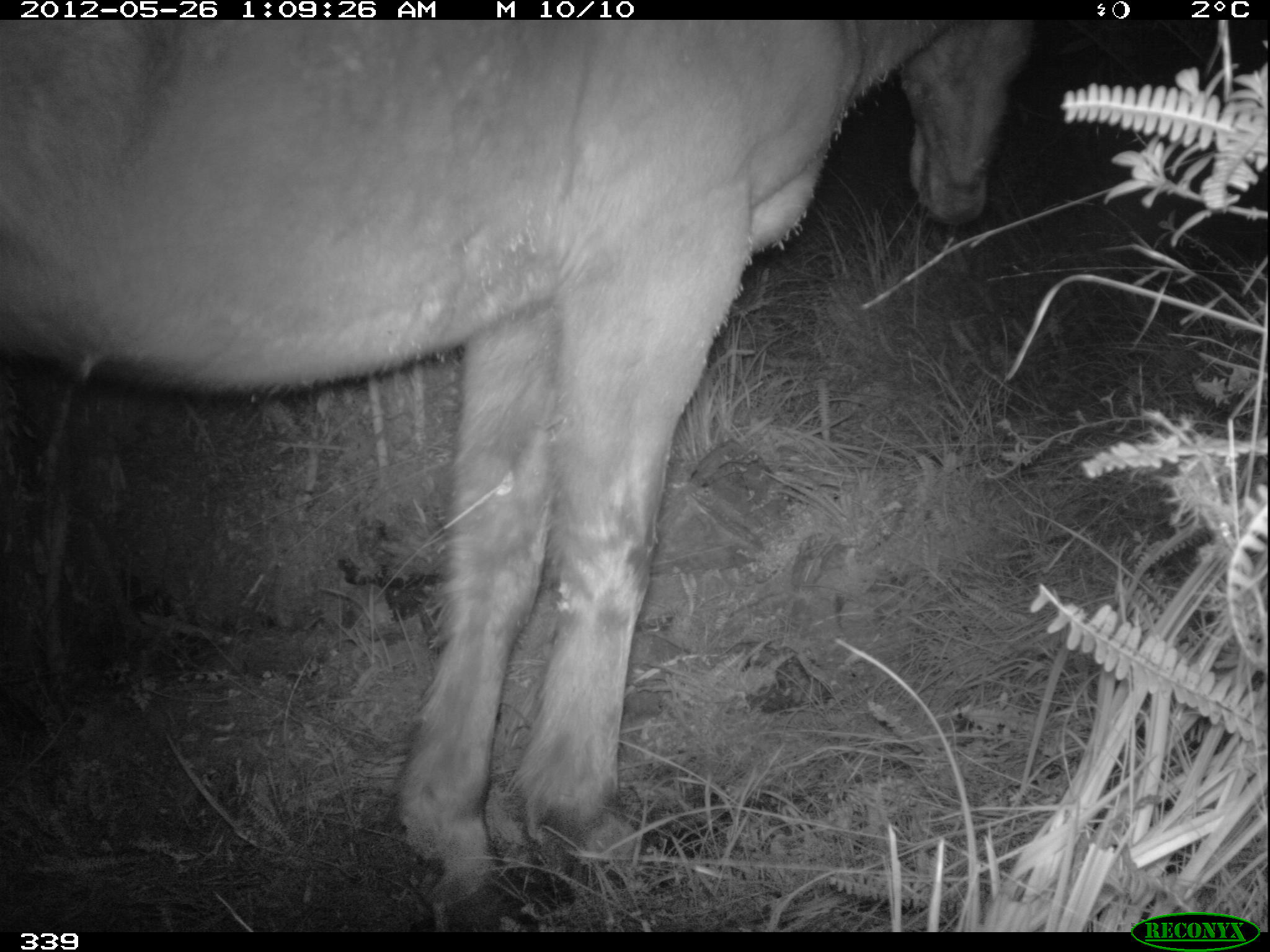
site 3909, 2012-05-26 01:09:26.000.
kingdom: Animalia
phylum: Chordata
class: Mammalia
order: Perissodactyla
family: Equidae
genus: Equus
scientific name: Equus caballus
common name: domestic horse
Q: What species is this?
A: Equus caballus (domestic horse).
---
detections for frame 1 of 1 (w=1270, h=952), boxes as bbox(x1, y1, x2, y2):
equus caballus: bbox(0, 20, 1041, 932)